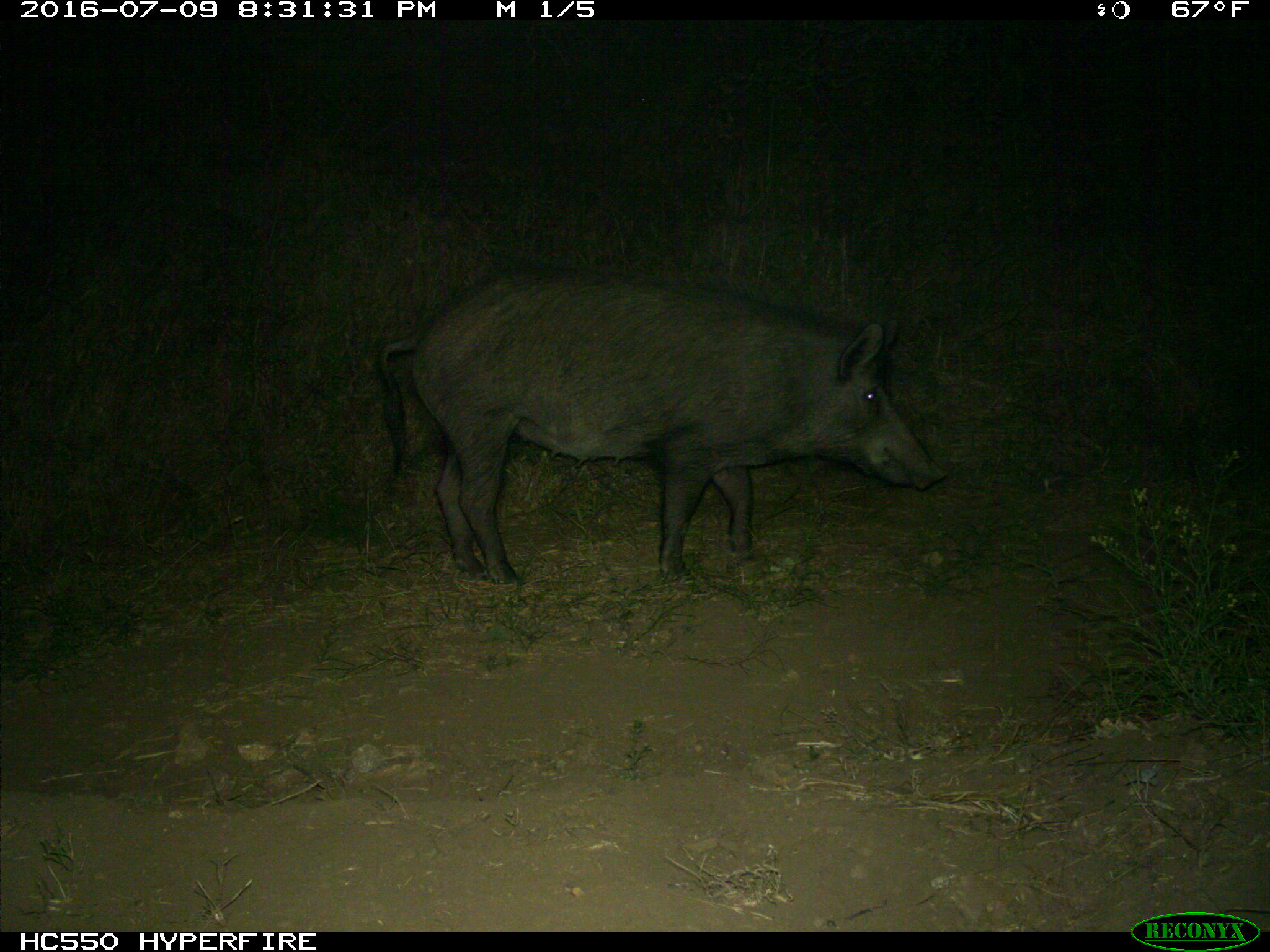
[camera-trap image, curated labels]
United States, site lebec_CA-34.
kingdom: Animalia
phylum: Chordata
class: Mammalia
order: Artiodactyla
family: Suidae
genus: Sus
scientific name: Sus scrofa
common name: wild boar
Sus scrofa (wild boar).